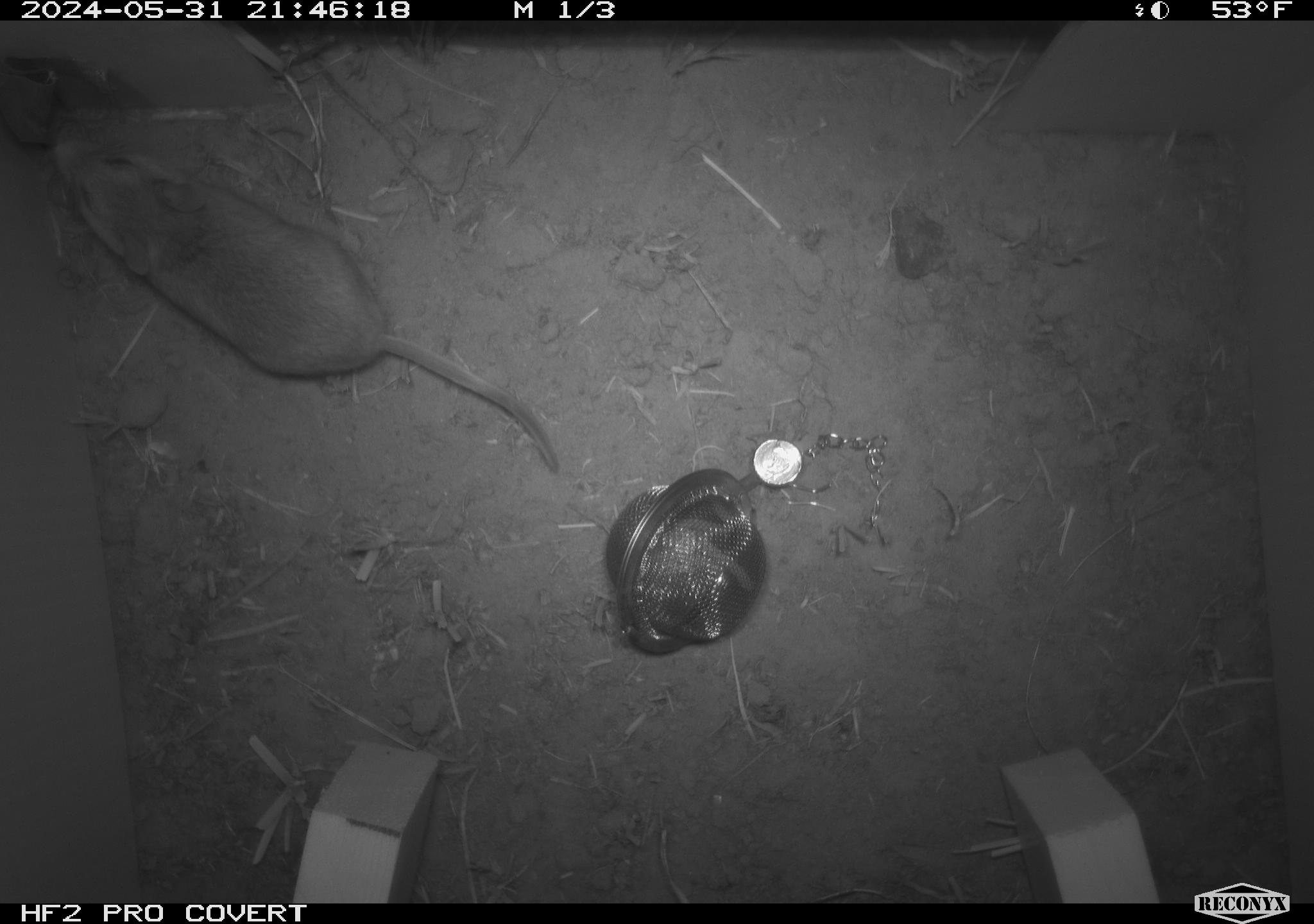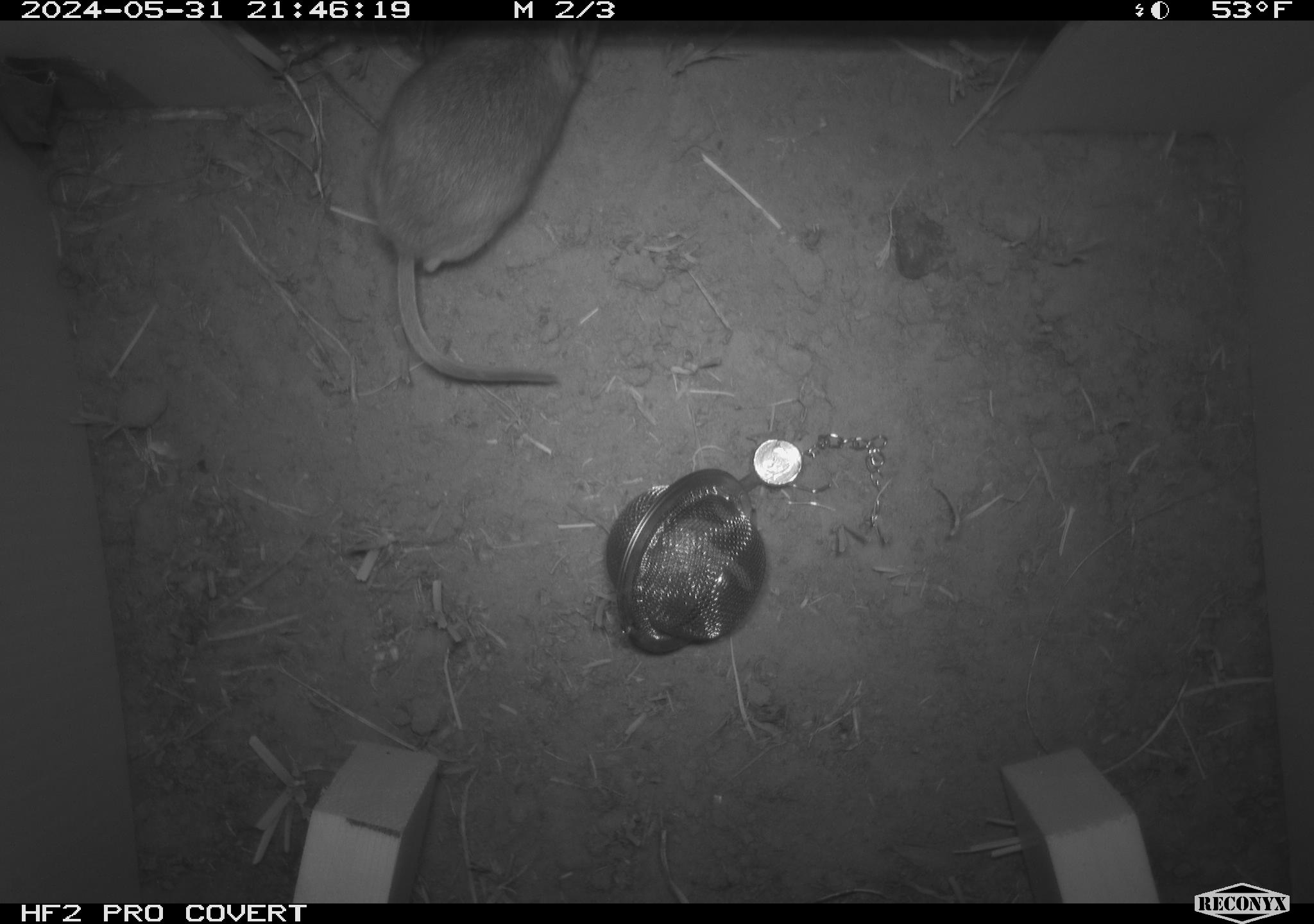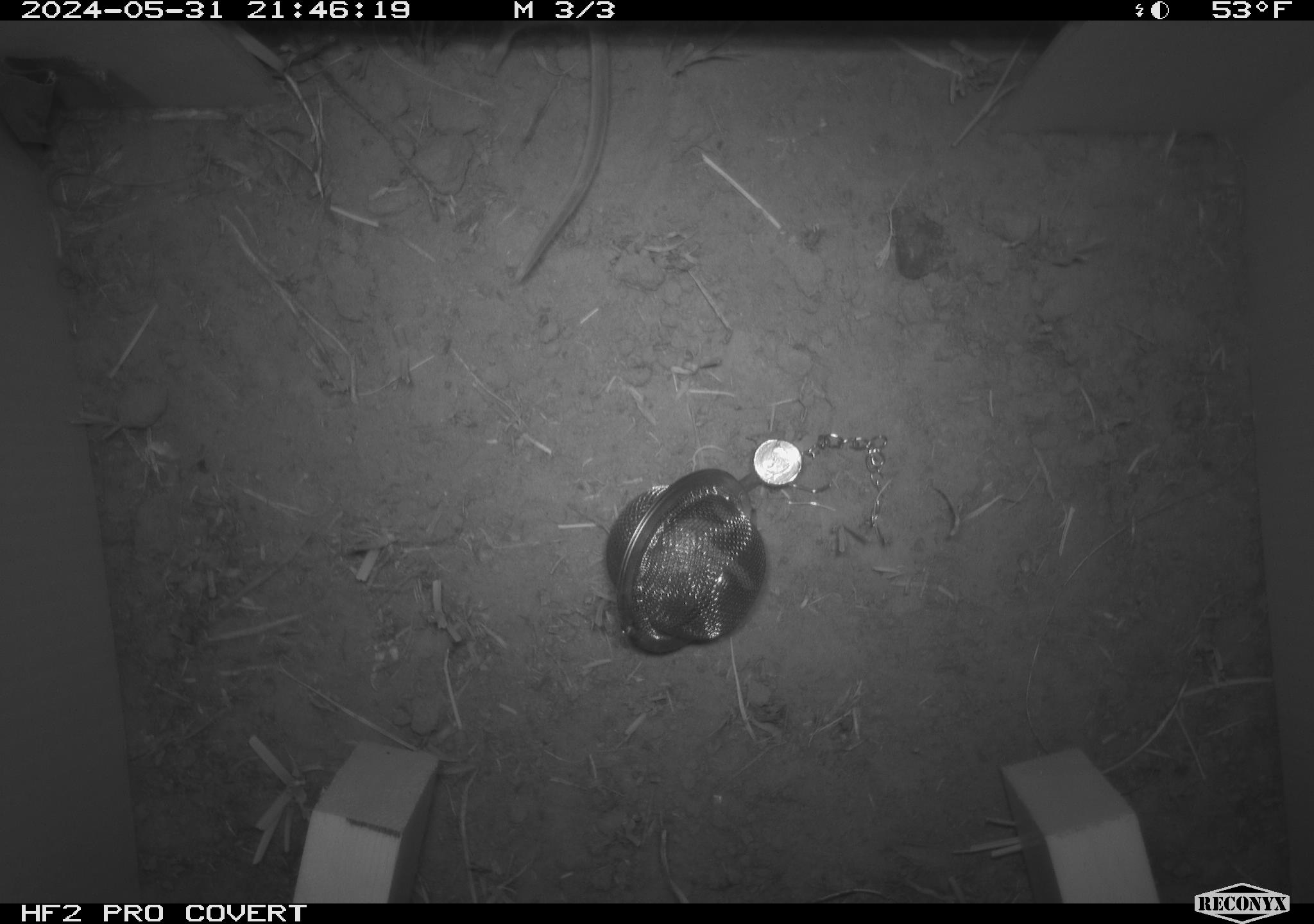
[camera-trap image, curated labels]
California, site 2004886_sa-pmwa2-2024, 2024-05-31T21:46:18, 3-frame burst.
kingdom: Animalia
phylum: Chordata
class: Mammalia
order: Rodentia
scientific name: Rodentia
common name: mouse species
Mouse species (Rodentia).